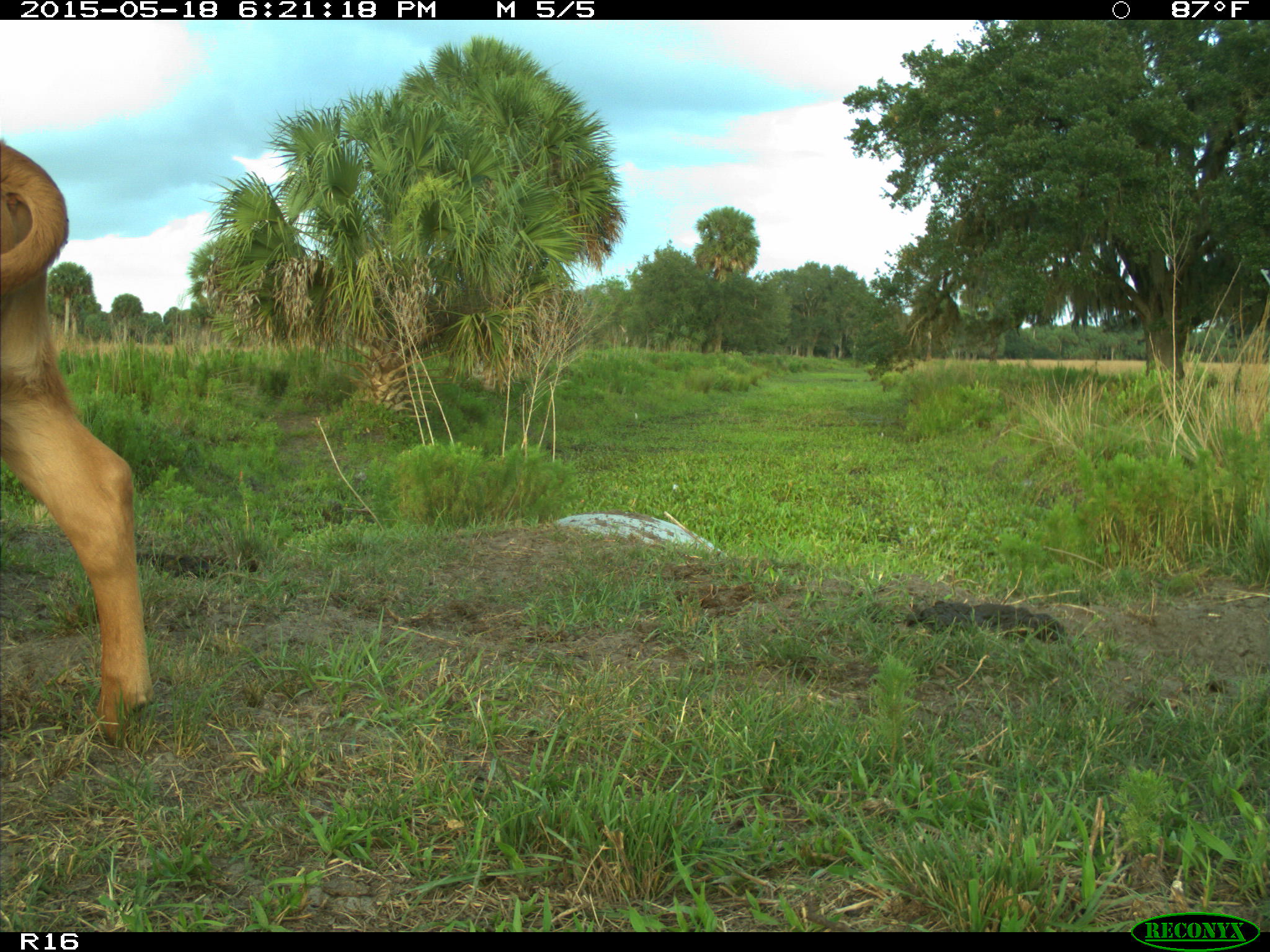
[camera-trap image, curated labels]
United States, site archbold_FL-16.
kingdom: Animalia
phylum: Chordata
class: Mammalia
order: Artiodactyla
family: Bovidae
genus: Bos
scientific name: Bos taurus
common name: domestic cow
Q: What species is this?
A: Bos taurus (domestic cow).